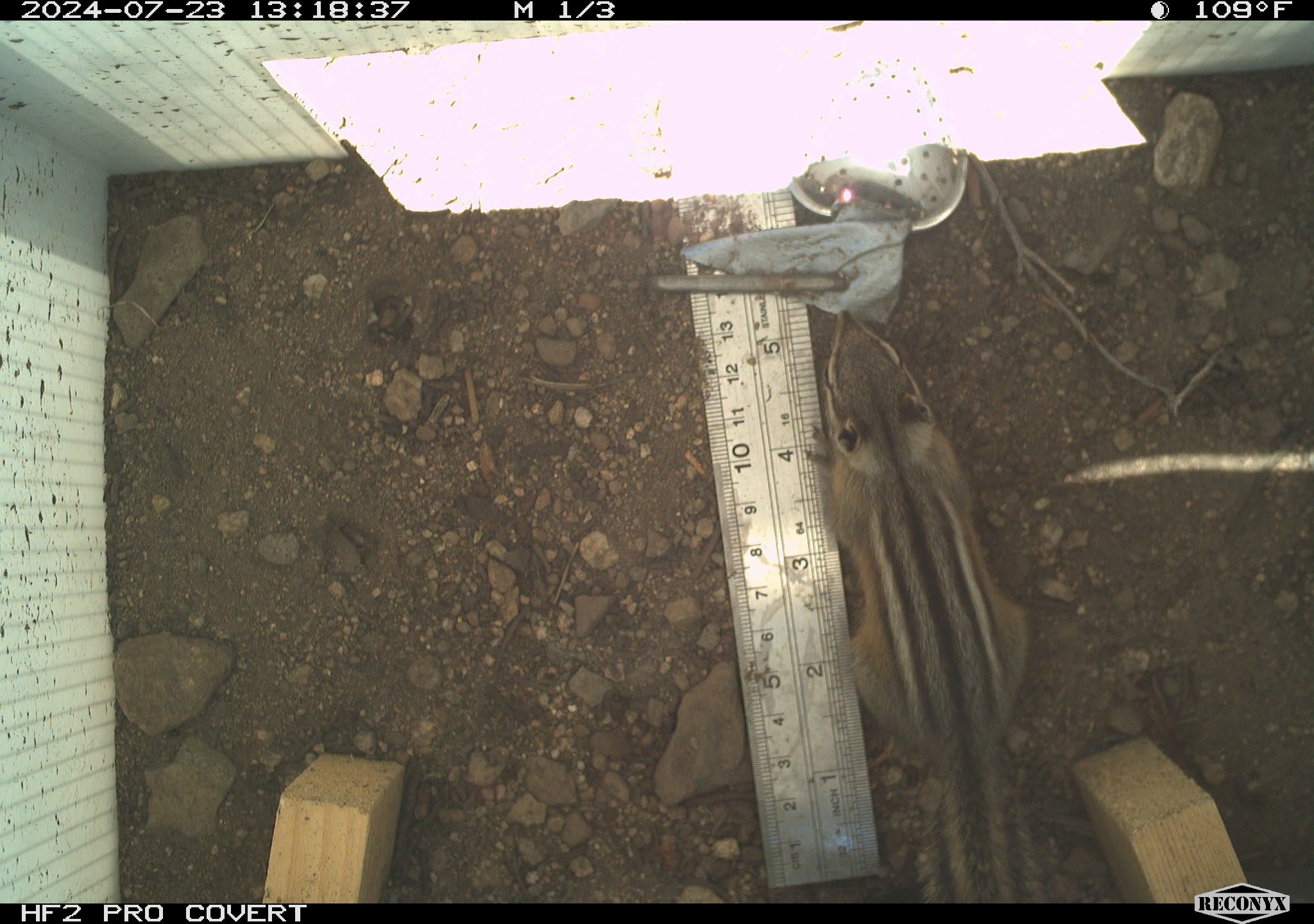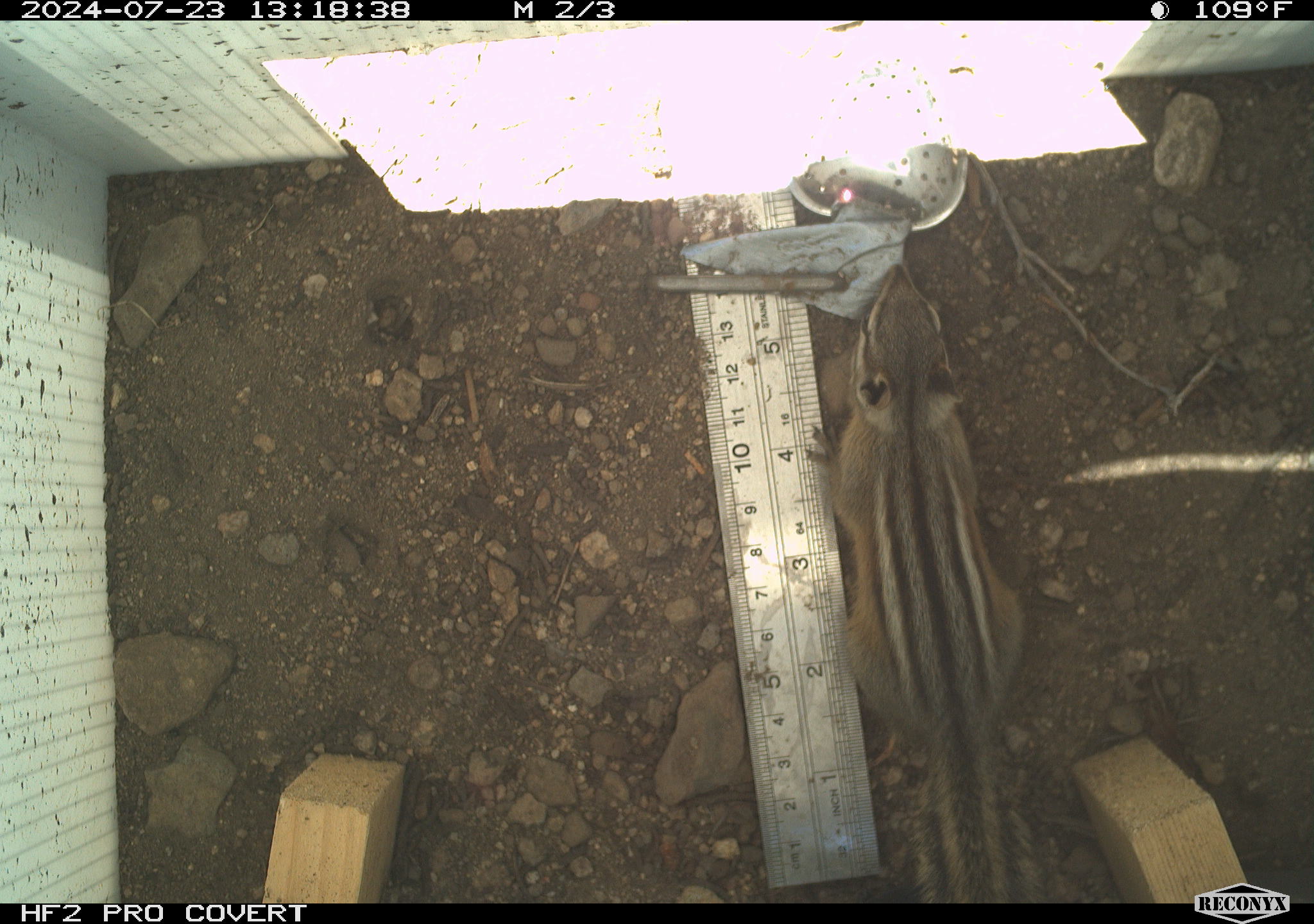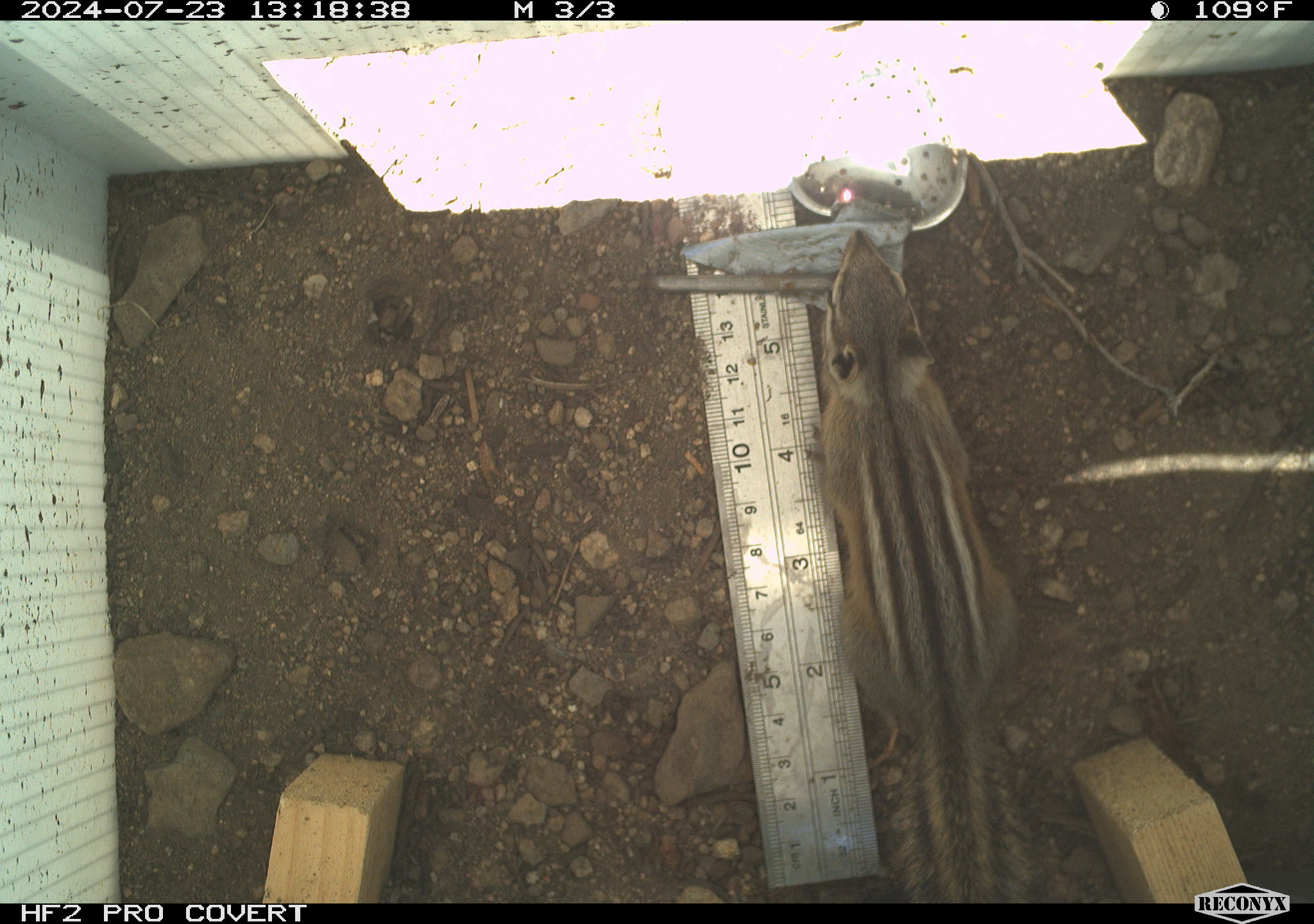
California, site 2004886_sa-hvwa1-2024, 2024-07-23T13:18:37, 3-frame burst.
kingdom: Animalia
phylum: Chordata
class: Mammalia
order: Rodentia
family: Sciuridae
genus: Neotamias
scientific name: Neotamias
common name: western chipmunks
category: neotamias species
Neotamias species (western chipmunks) (Neotamias).